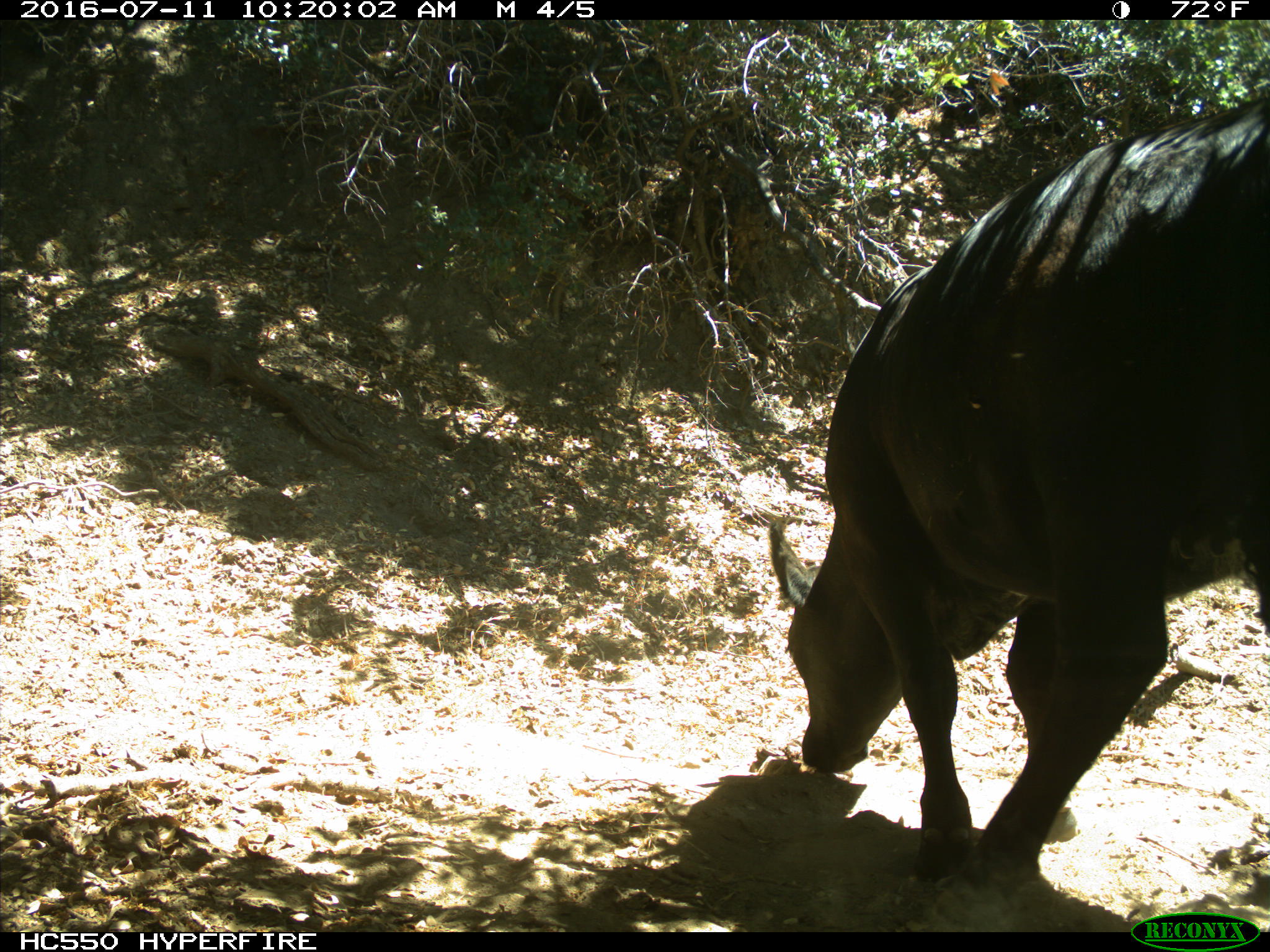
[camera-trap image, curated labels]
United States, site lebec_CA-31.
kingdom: Animalia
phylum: Chordata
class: Mammalia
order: Artiodactyla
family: Bovidae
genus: Bos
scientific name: Bos taurus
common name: domestic cow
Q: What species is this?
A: Bos taurus (domestic cow).